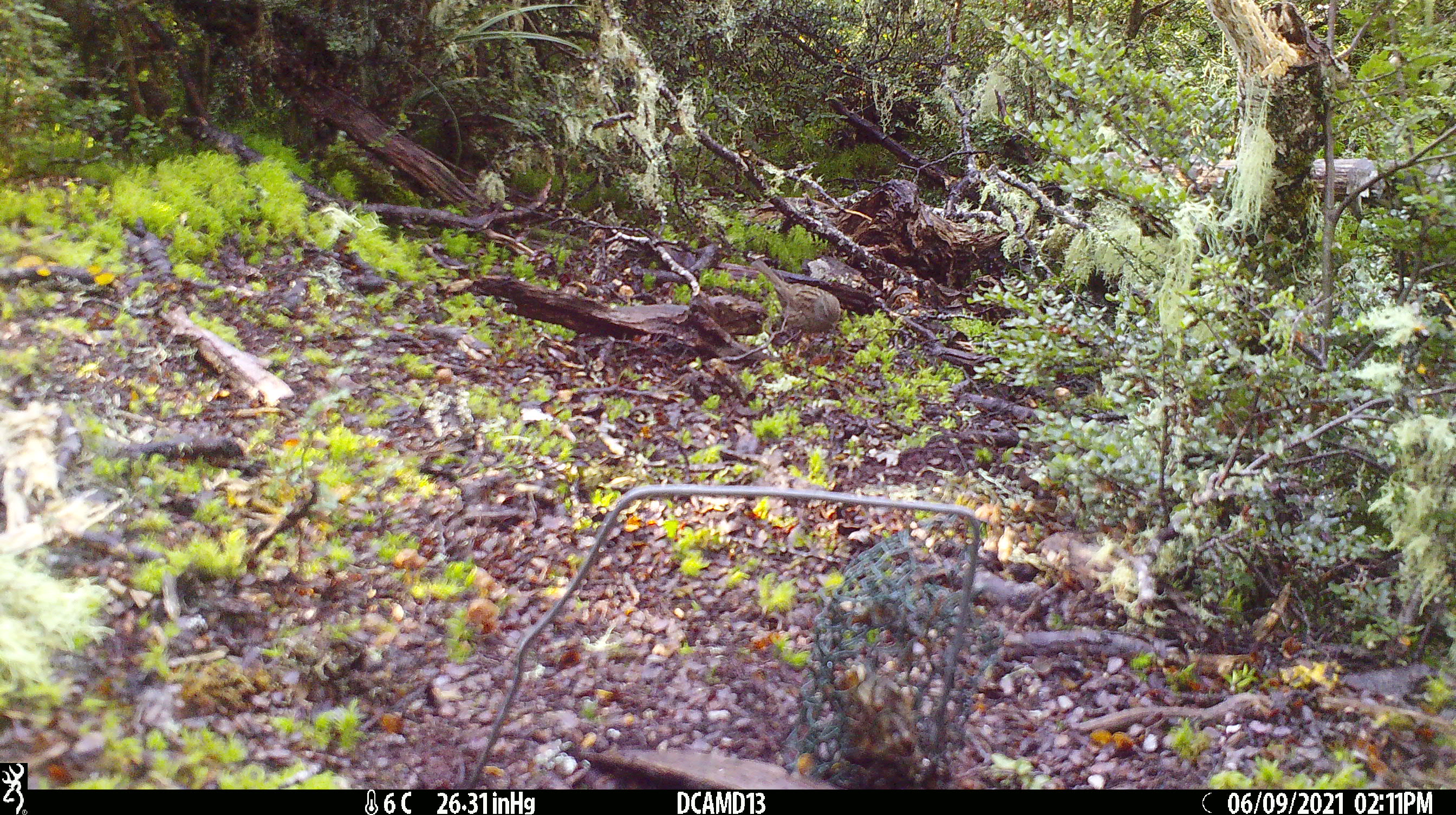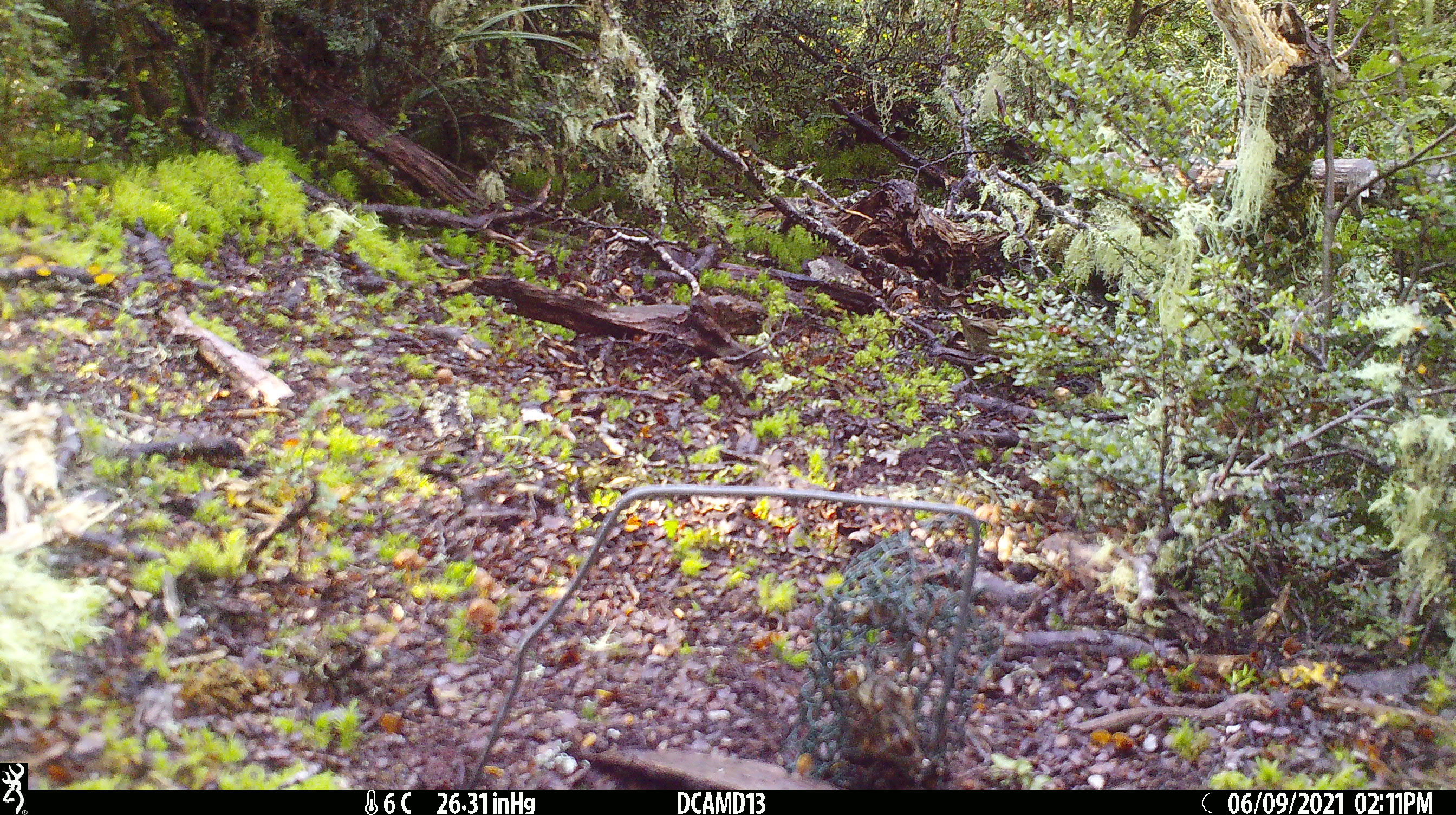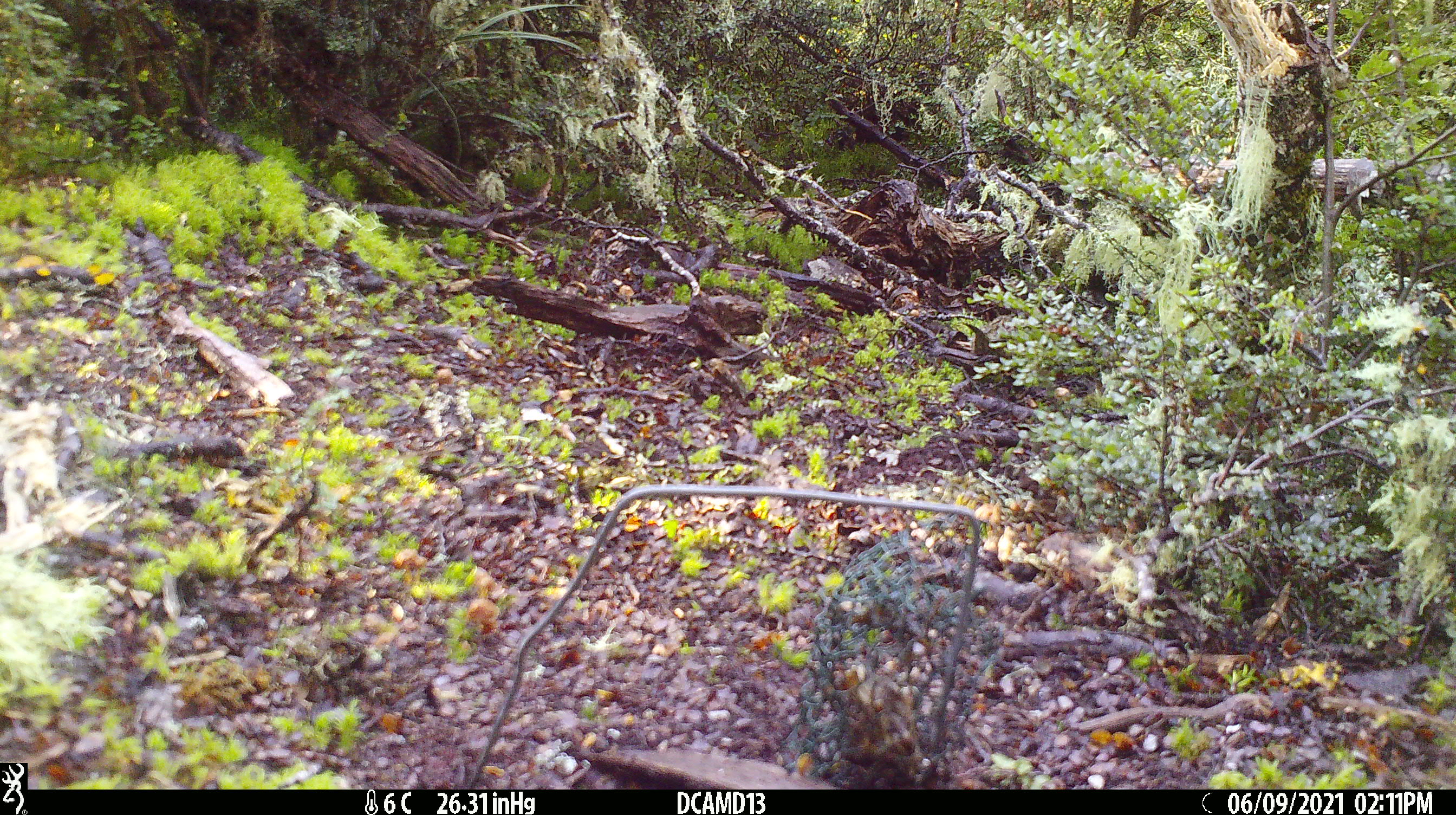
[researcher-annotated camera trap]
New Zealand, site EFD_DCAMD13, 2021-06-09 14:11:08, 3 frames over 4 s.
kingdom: Animalia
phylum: Chordata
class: Aves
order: Passeriformes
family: Prunellidae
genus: Prunella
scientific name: Prunella modularis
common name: dunnock